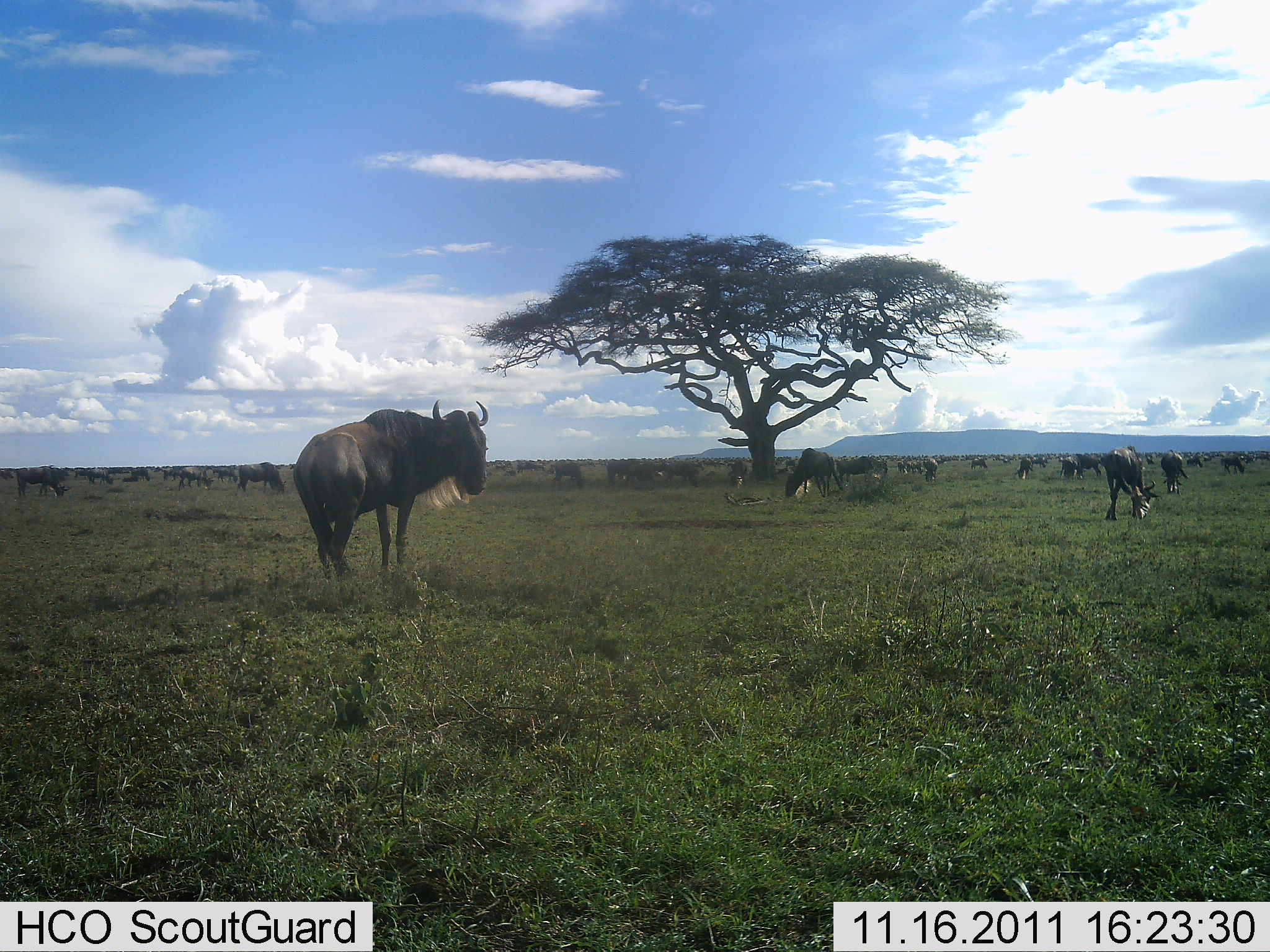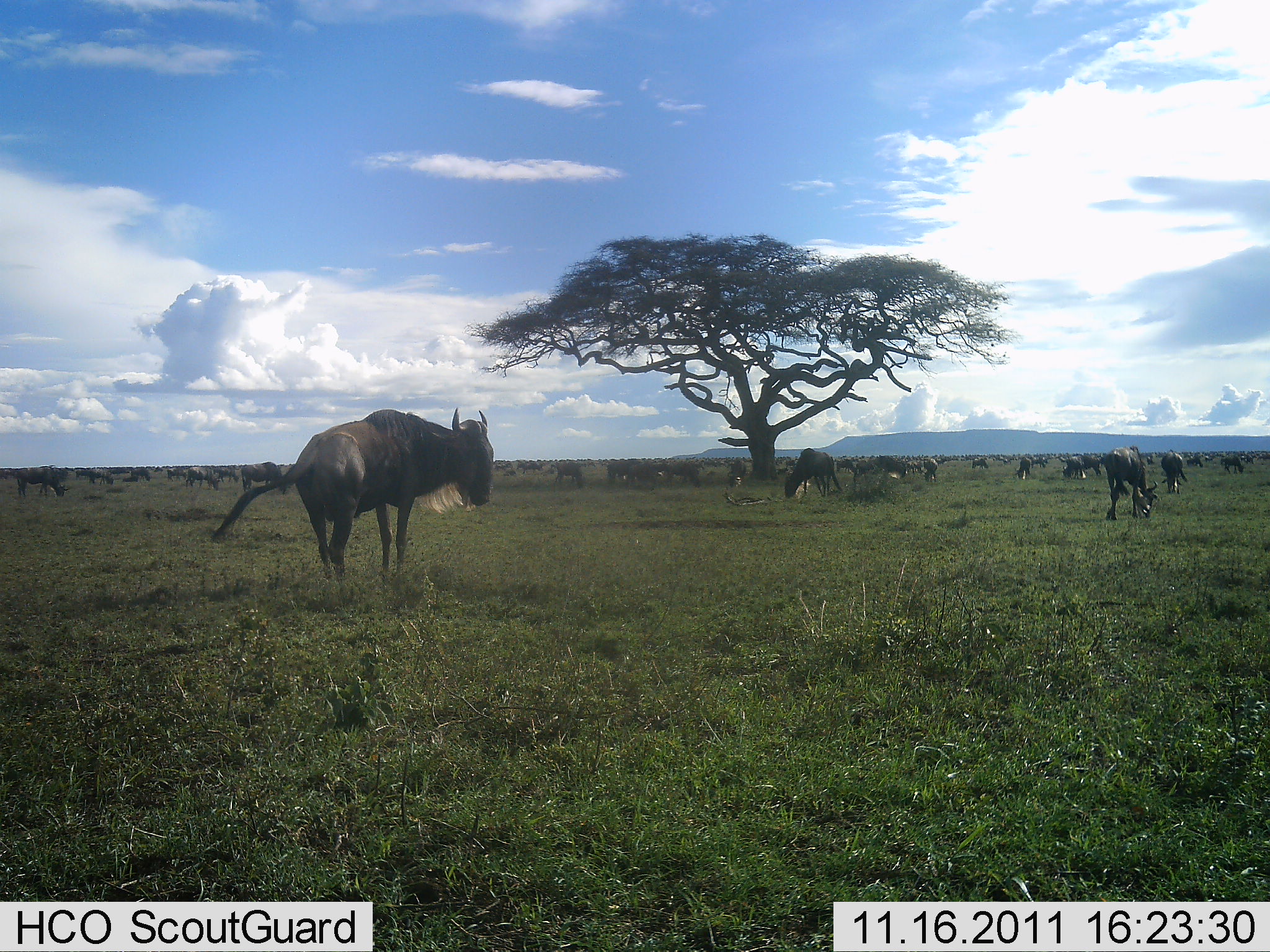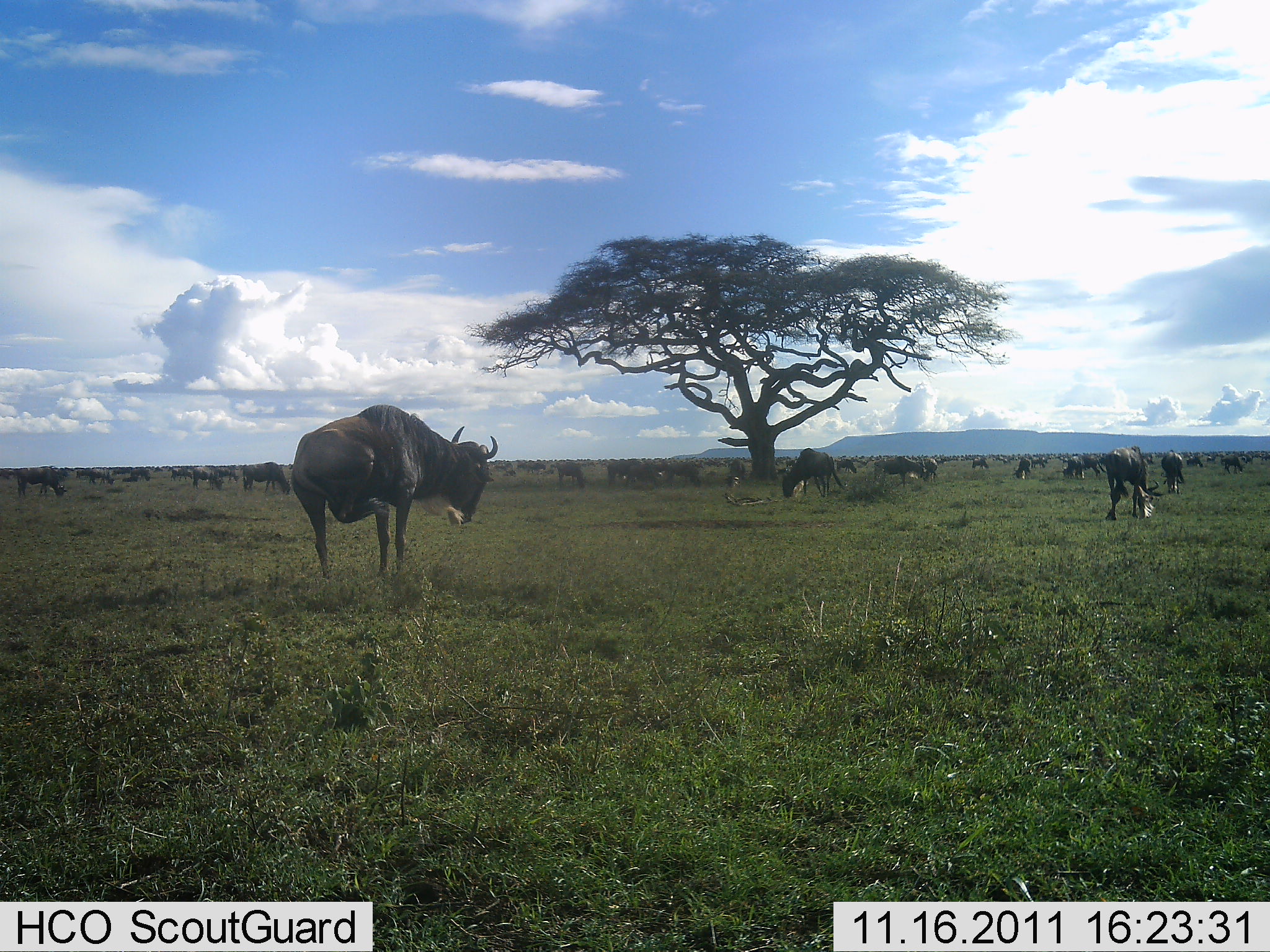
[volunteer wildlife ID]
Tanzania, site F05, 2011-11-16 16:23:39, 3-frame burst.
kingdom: Animalia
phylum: Chordata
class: Mammalia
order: Artiodactyla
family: Bovidae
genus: Connochaetes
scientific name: Connochaetes taurinus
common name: blue wildebeest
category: wildebeest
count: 11-50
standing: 69%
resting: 0%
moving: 38%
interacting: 6%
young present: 6%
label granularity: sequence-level